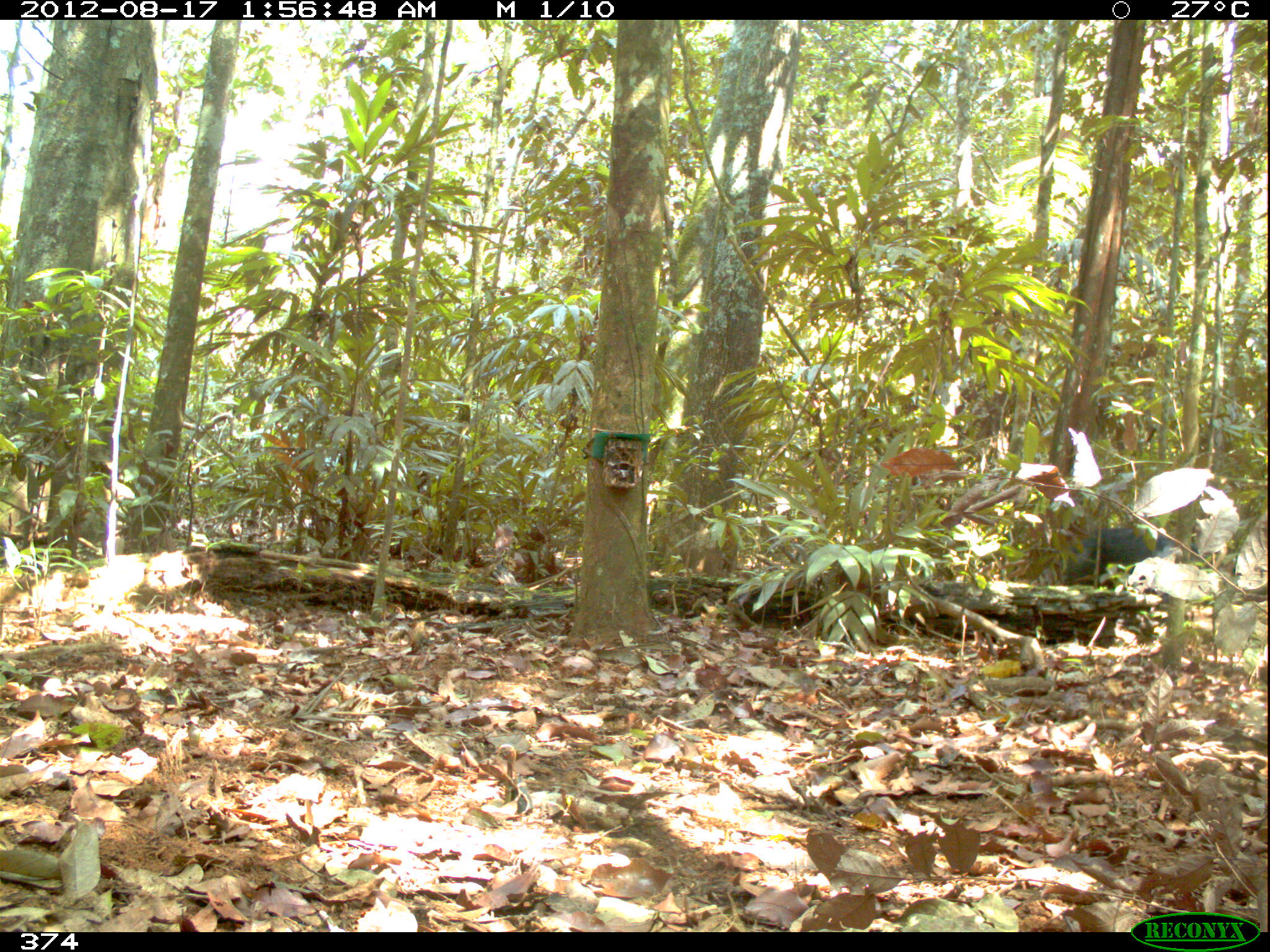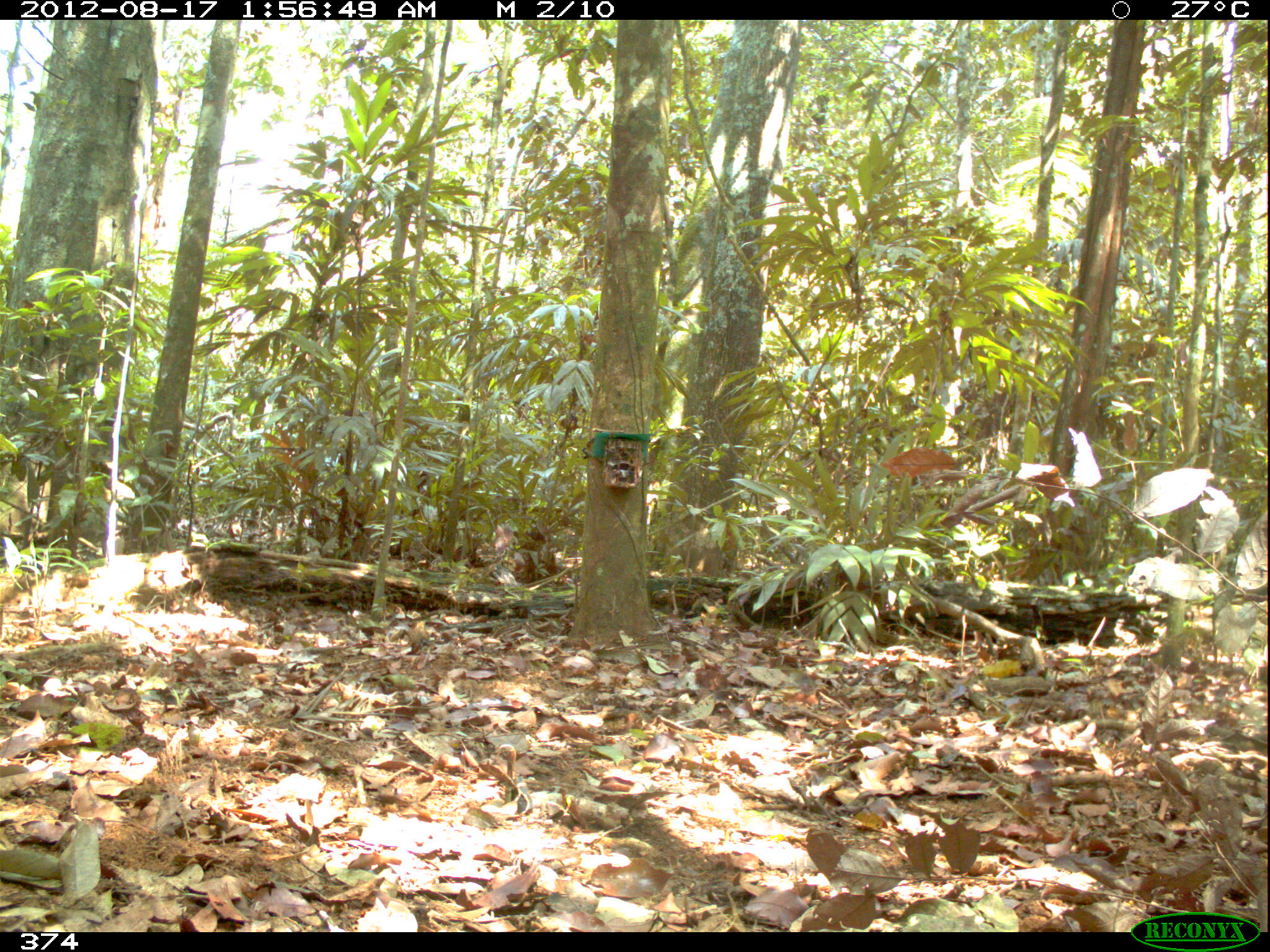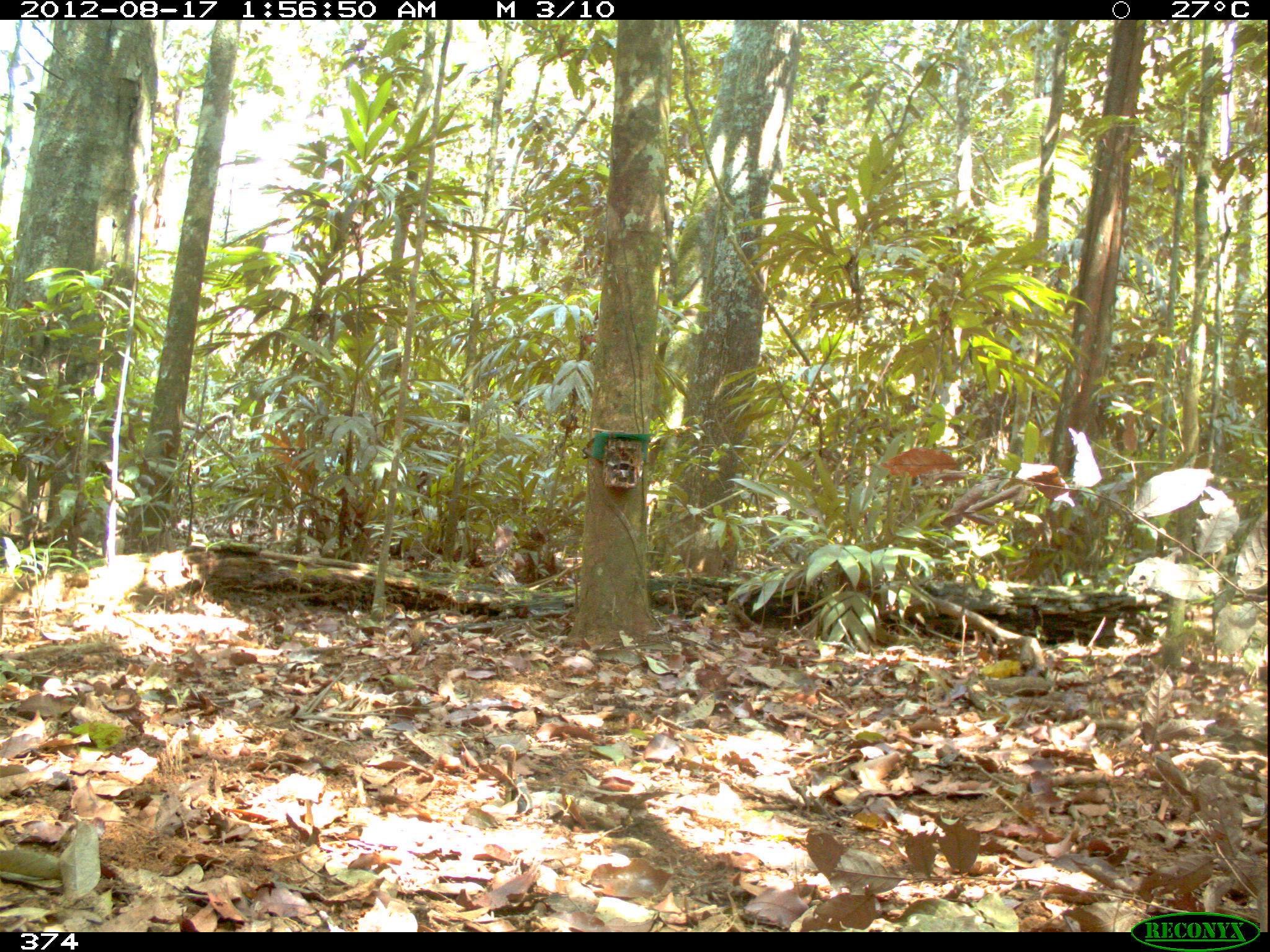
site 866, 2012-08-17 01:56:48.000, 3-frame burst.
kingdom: Animalia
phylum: Chordata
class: Mammalia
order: Artiodactyla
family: Tayassuidae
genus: Tayassu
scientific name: Tayassu pecari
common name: white-lipped peccary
Tayassu pecari (white-lipped peccary).